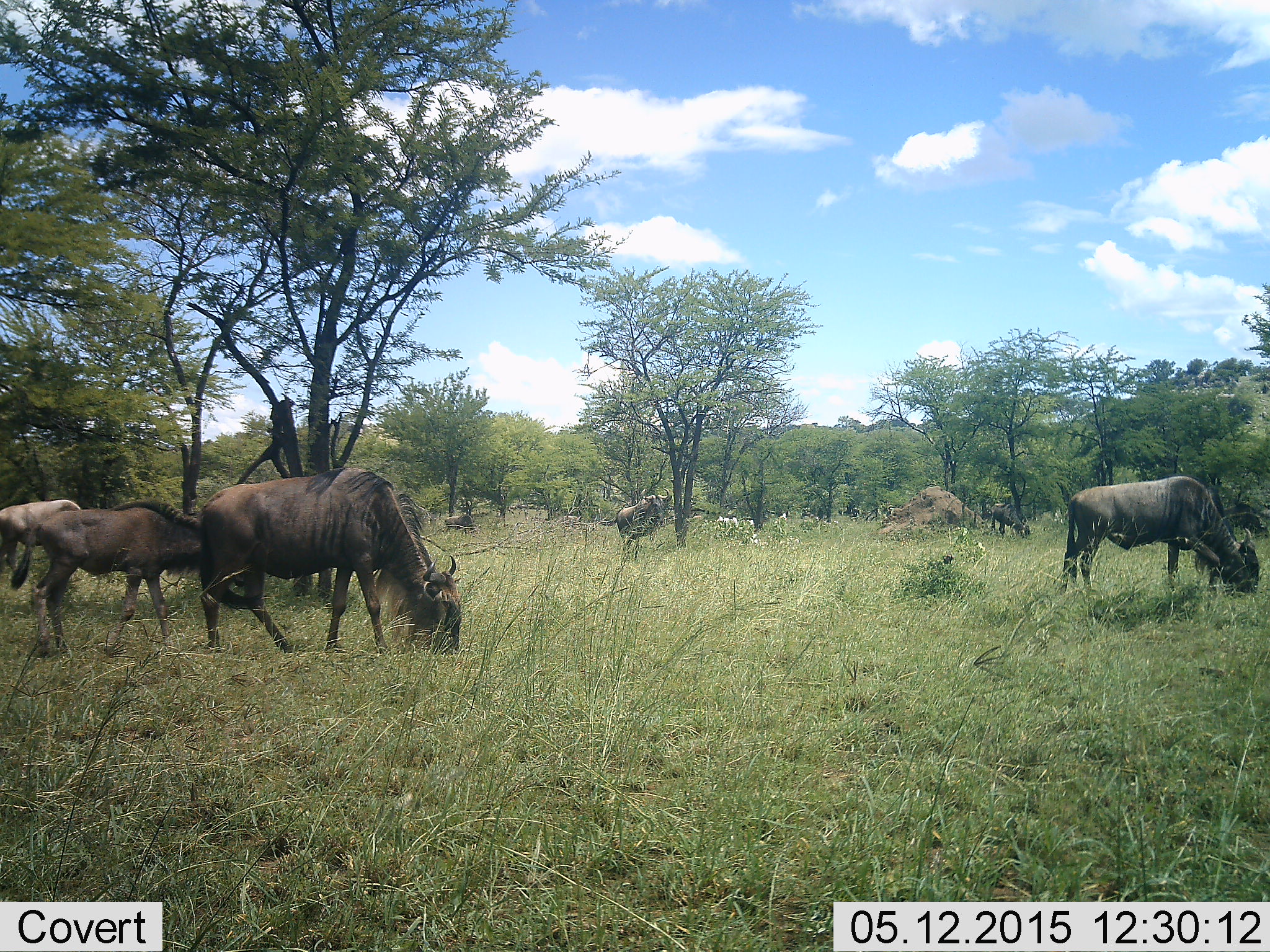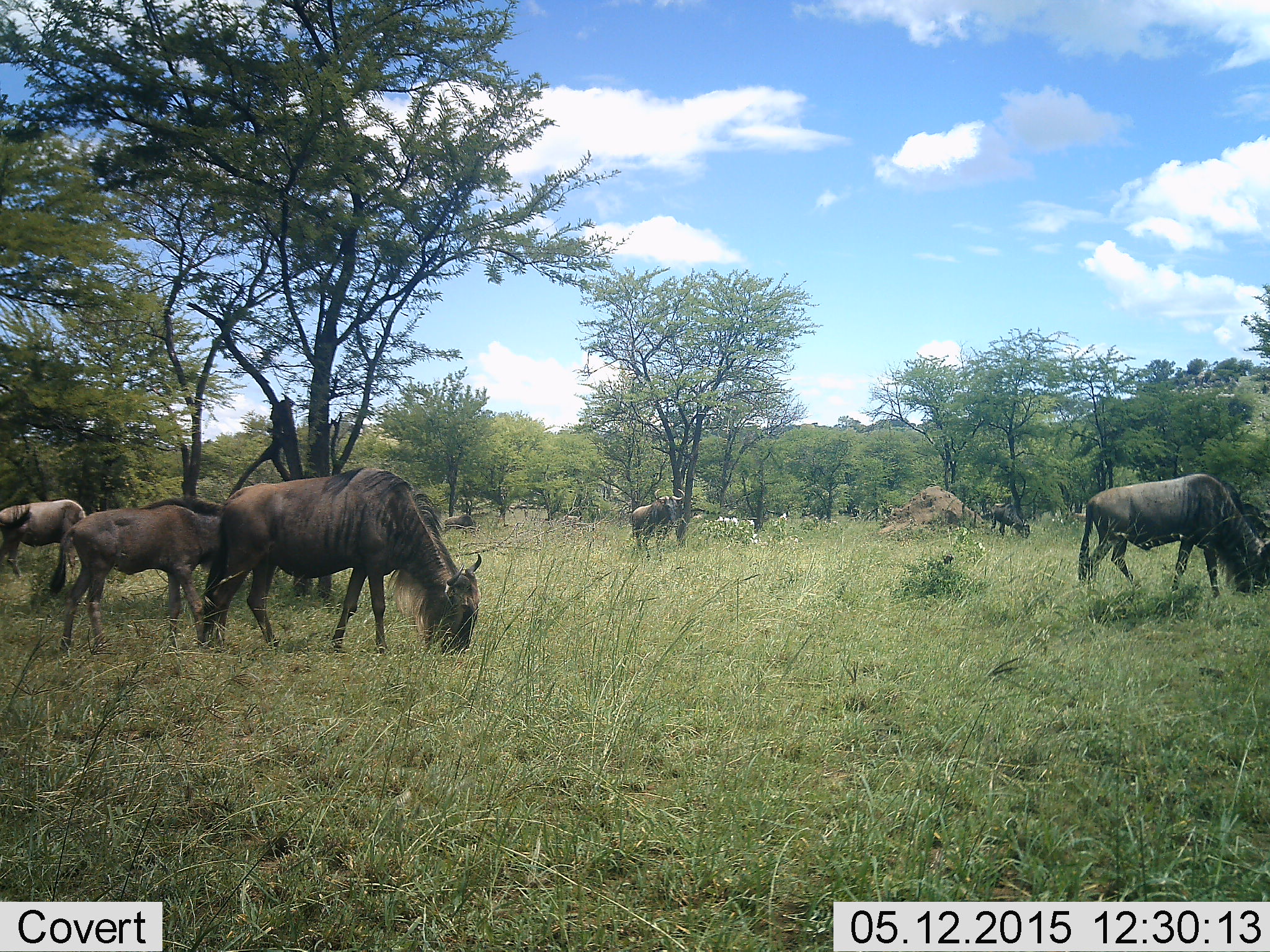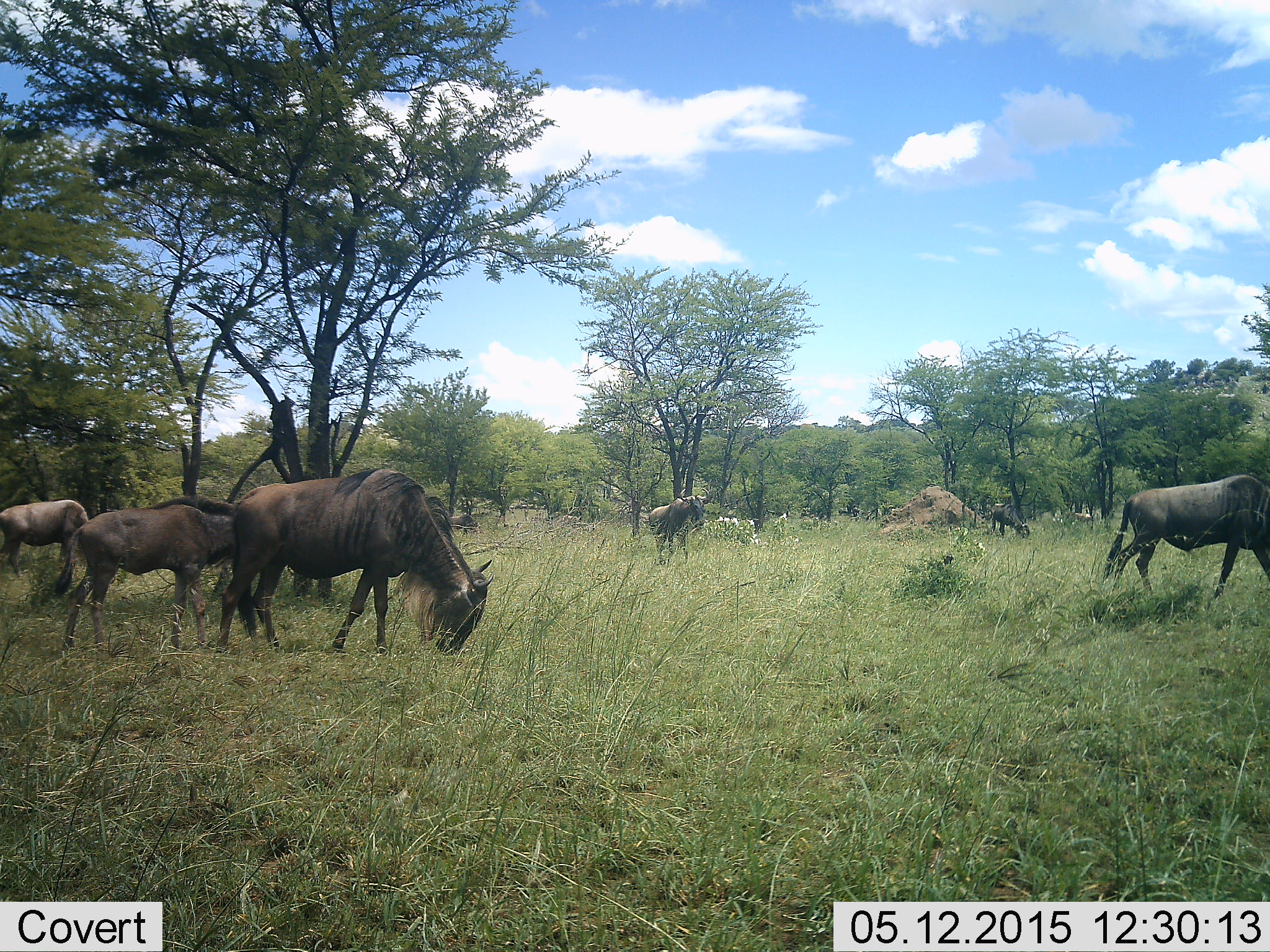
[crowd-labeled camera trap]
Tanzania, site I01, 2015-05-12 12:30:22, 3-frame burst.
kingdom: Animalia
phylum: Chordata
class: Mammalia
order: Artiodactyla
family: Bovidae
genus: Connochaetes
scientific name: Connochaetes taurinus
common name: blue wildebeest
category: wildebeest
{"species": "wildebeest (blue wildebeest) (Connochaetes taurinus)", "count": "7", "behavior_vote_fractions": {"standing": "40%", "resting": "0%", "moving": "20%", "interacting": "0%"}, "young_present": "10%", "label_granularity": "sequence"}